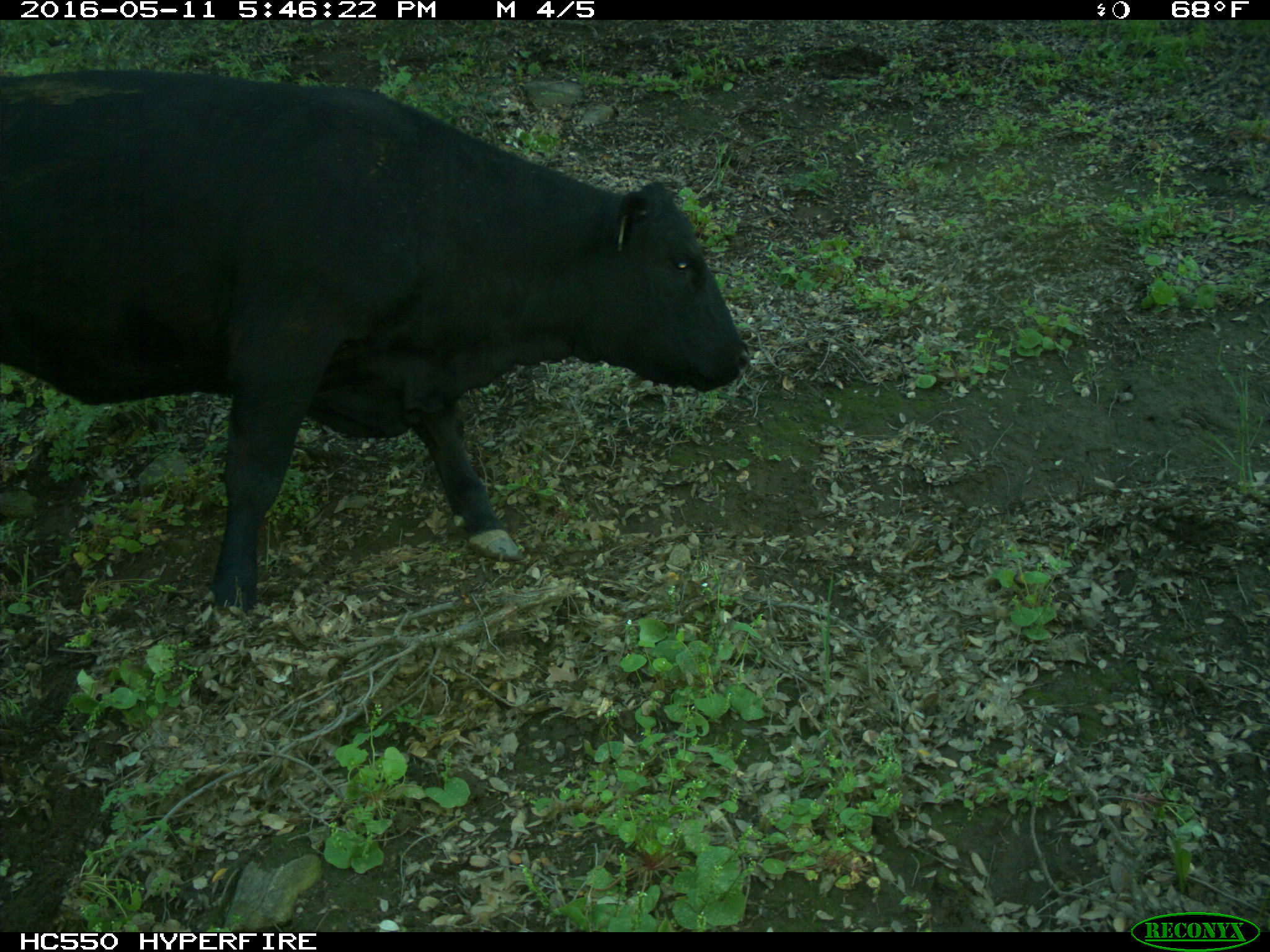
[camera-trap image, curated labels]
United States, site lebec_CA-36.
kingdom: Animalia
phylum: Chordata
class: Mammalia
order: Artiodactyla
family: Bovidae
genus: Bos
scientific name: Bos taurus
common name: domestic cow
Bos taurus (domestic cow).